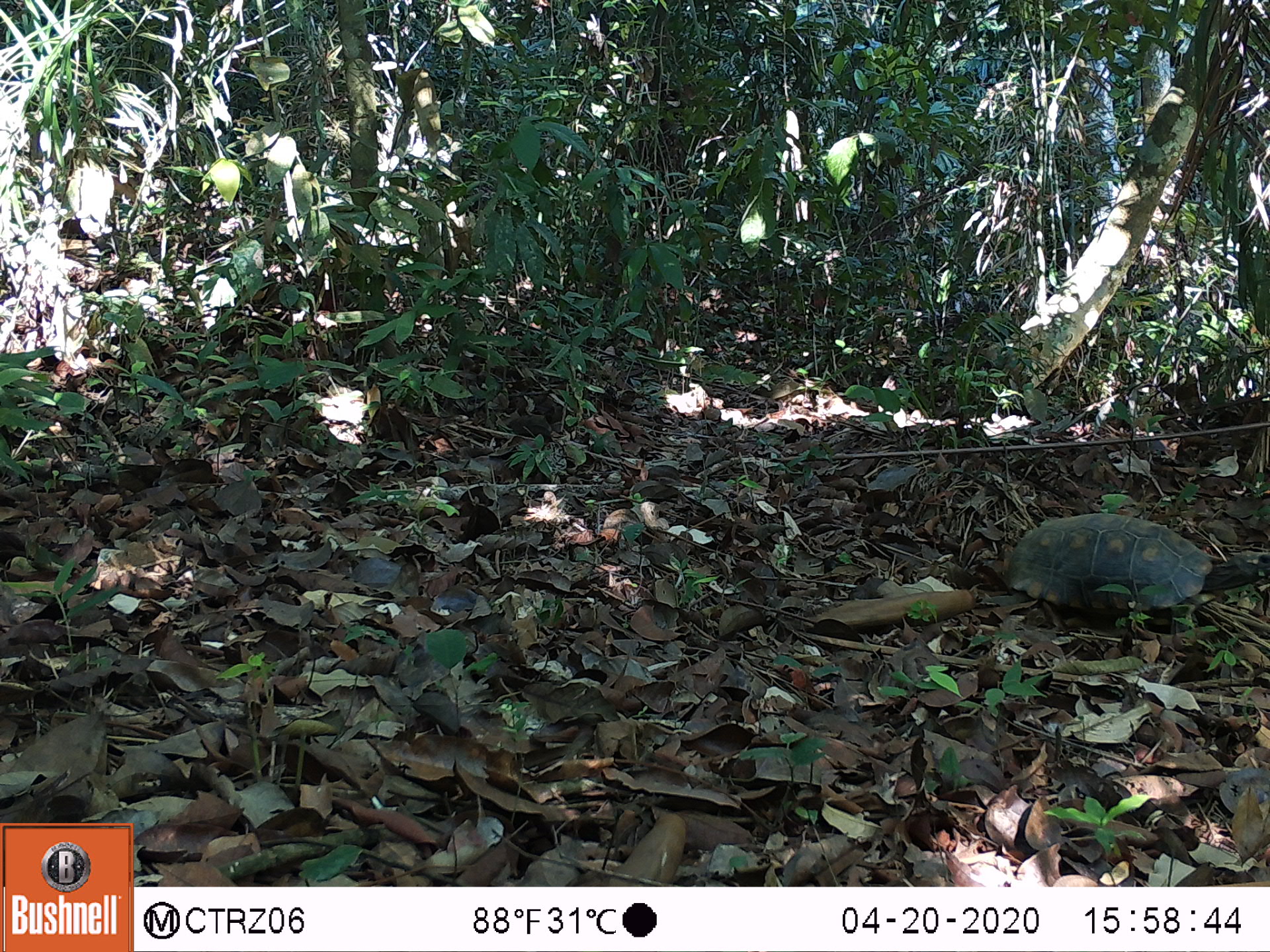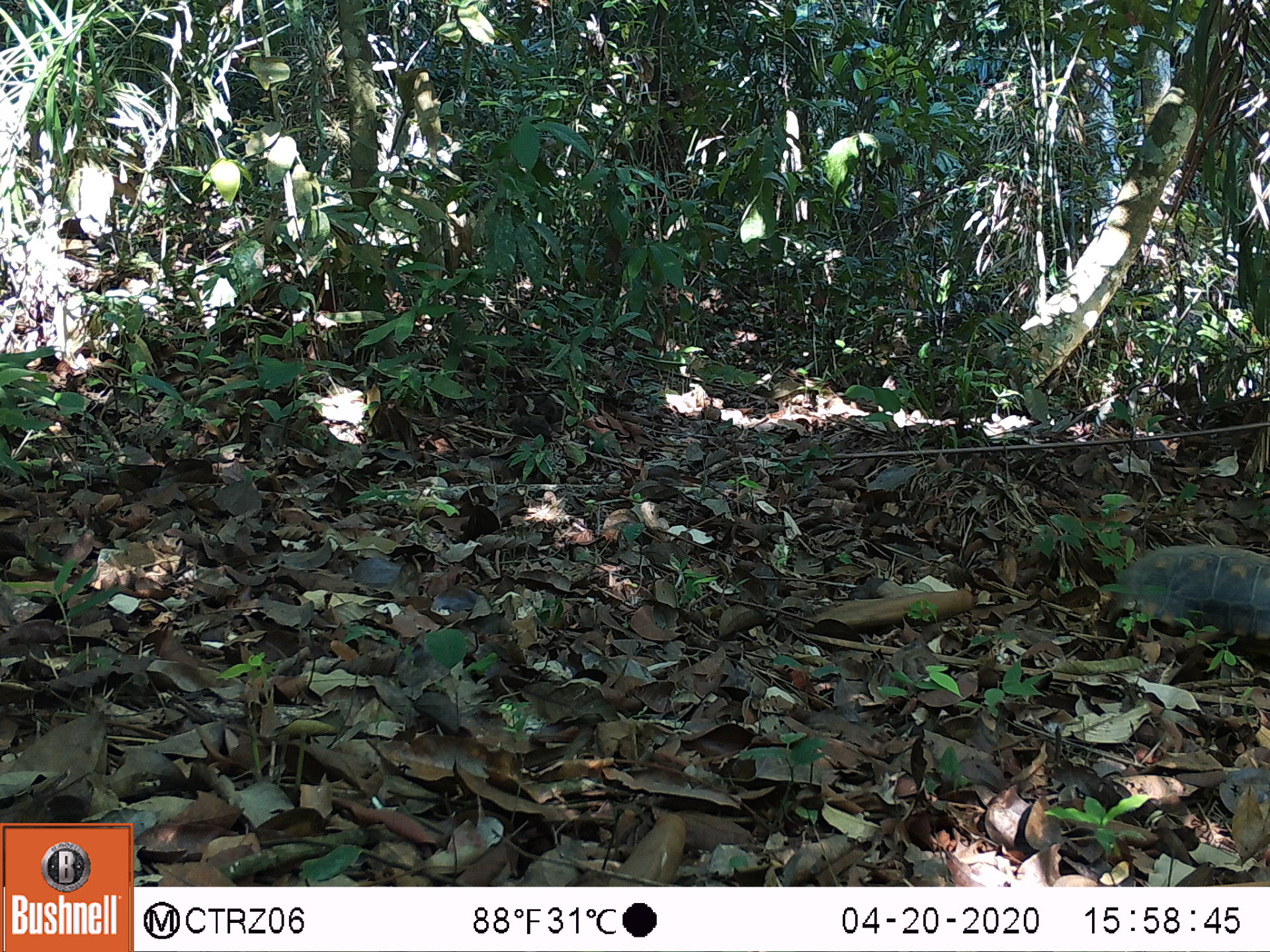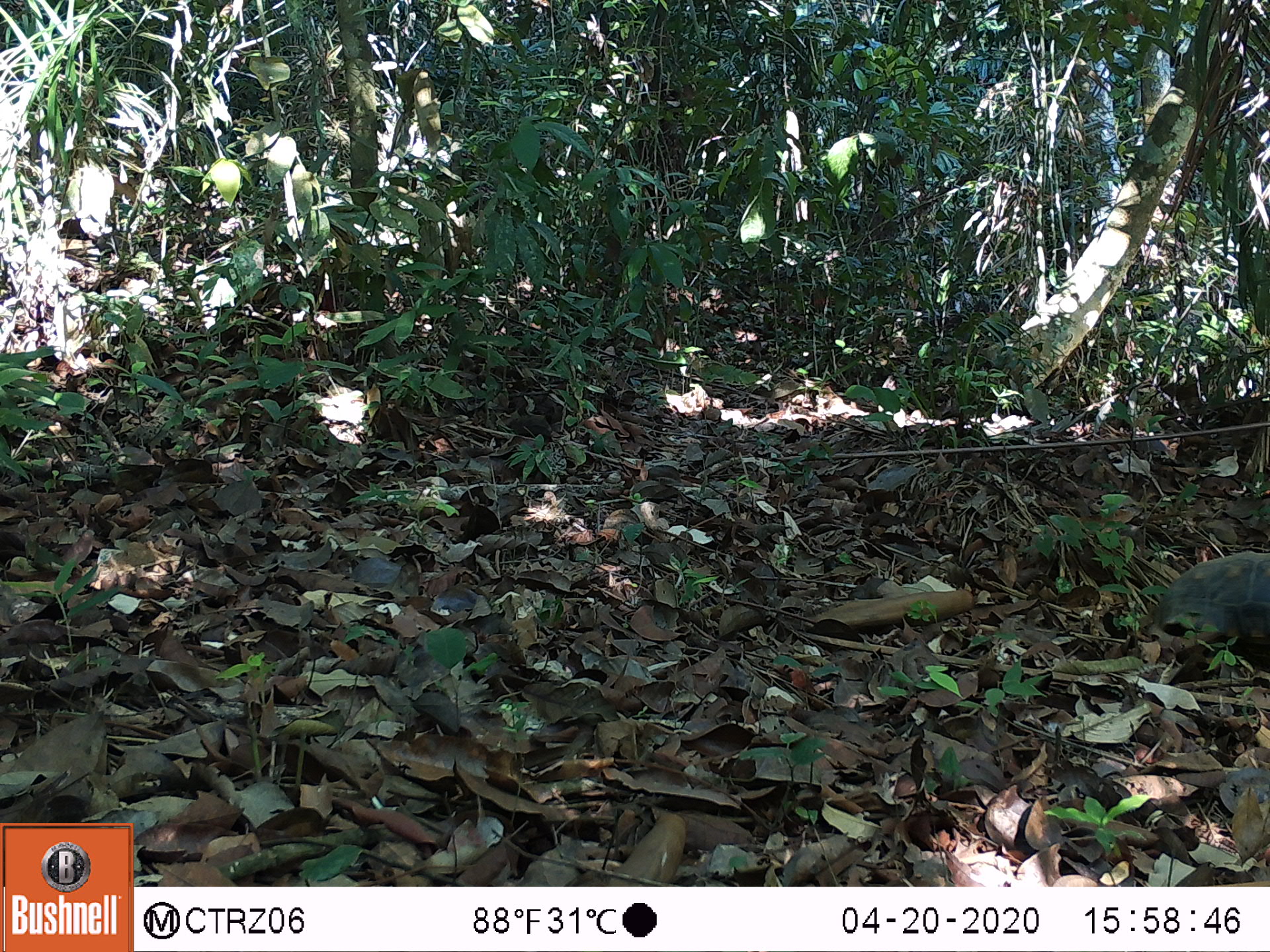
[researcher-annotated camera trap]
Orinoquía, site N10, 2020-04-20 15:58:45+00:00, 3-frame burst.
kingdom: Animalia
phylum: Chordata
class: Reptilia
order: Testudines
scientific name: Testudines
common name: turtles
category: unknown turtle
Unknown turtle (turtles) (Testudines).